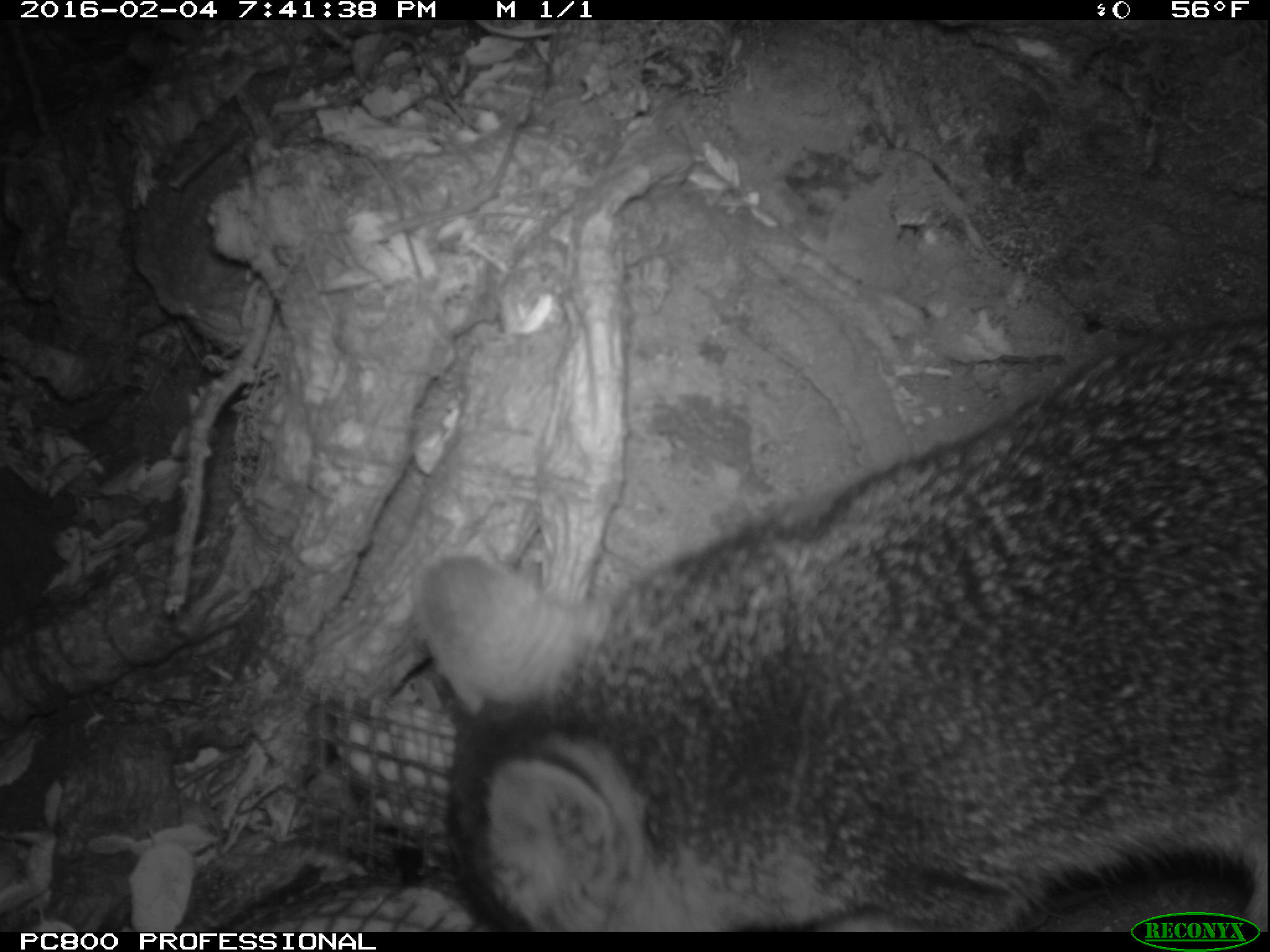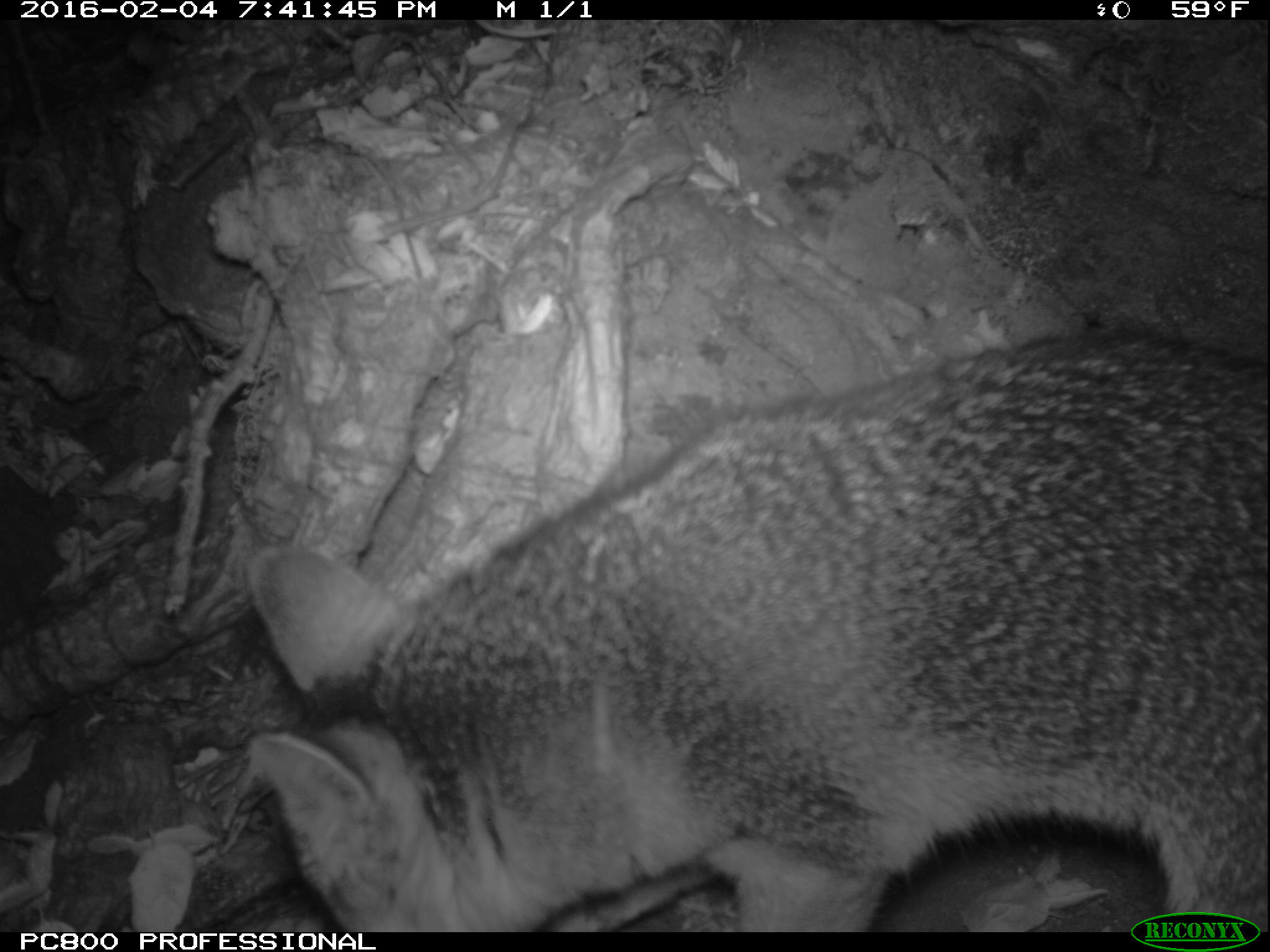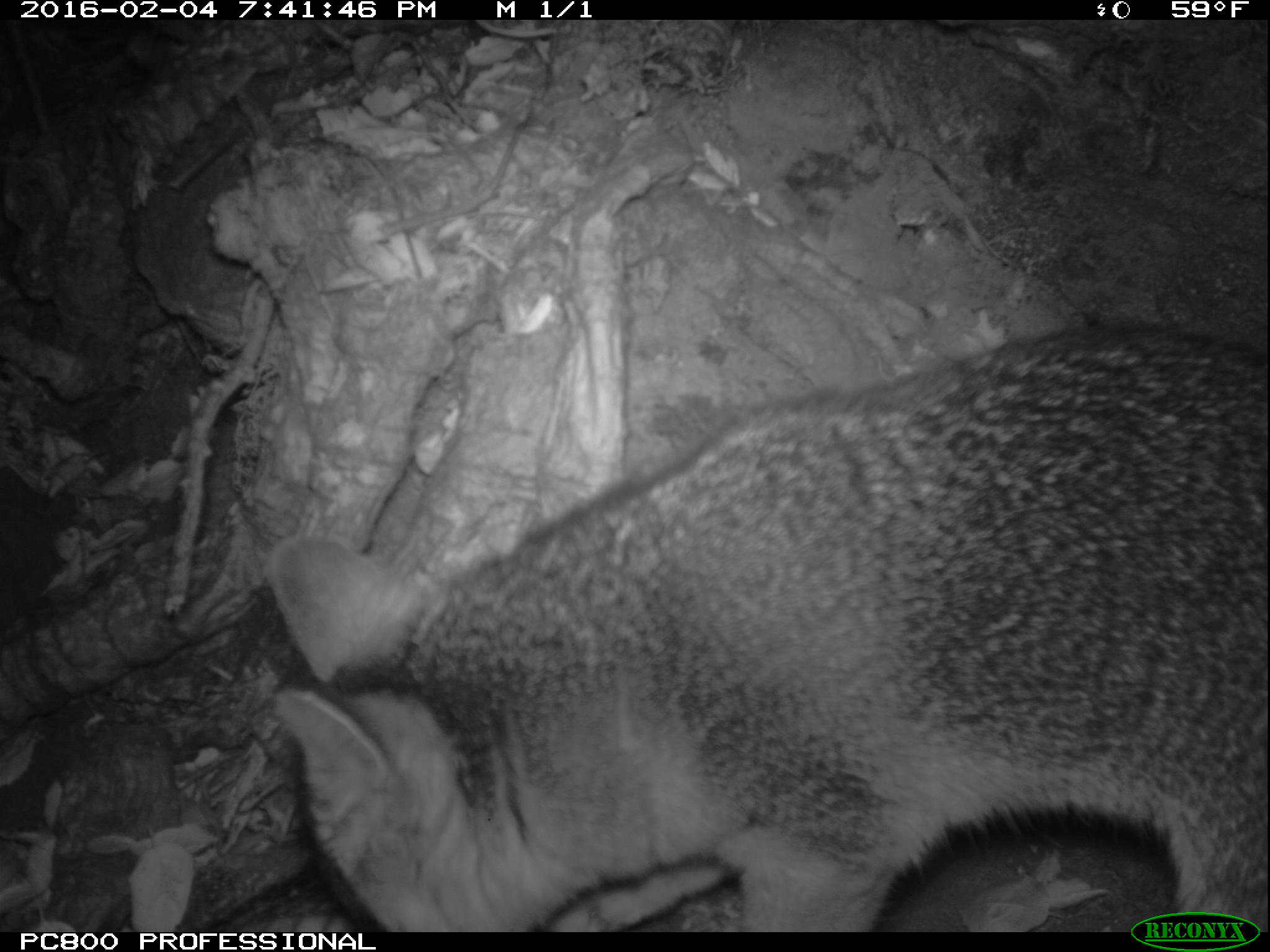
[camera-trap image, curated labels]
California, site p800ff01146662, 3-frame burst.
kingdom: Animalia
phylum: Chordata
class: Mammalia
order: Carnivora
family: Canidae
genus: Urocyon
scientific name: Urocyon littoralis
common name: island fox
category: fox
Fox (island fox) (Urocyon littoralis).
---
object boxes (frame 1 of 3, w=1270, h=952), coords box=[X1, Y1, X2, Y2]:
fox: box=[413, 314, 1268, 932]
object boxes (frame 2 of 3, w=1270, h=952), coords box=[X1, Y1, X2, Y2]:
fox: box=[247, 331, 1269, 932]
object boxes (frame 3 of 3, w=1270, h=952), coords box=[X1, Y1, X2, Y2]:
fox: box=[261, 322, 1269, 930]